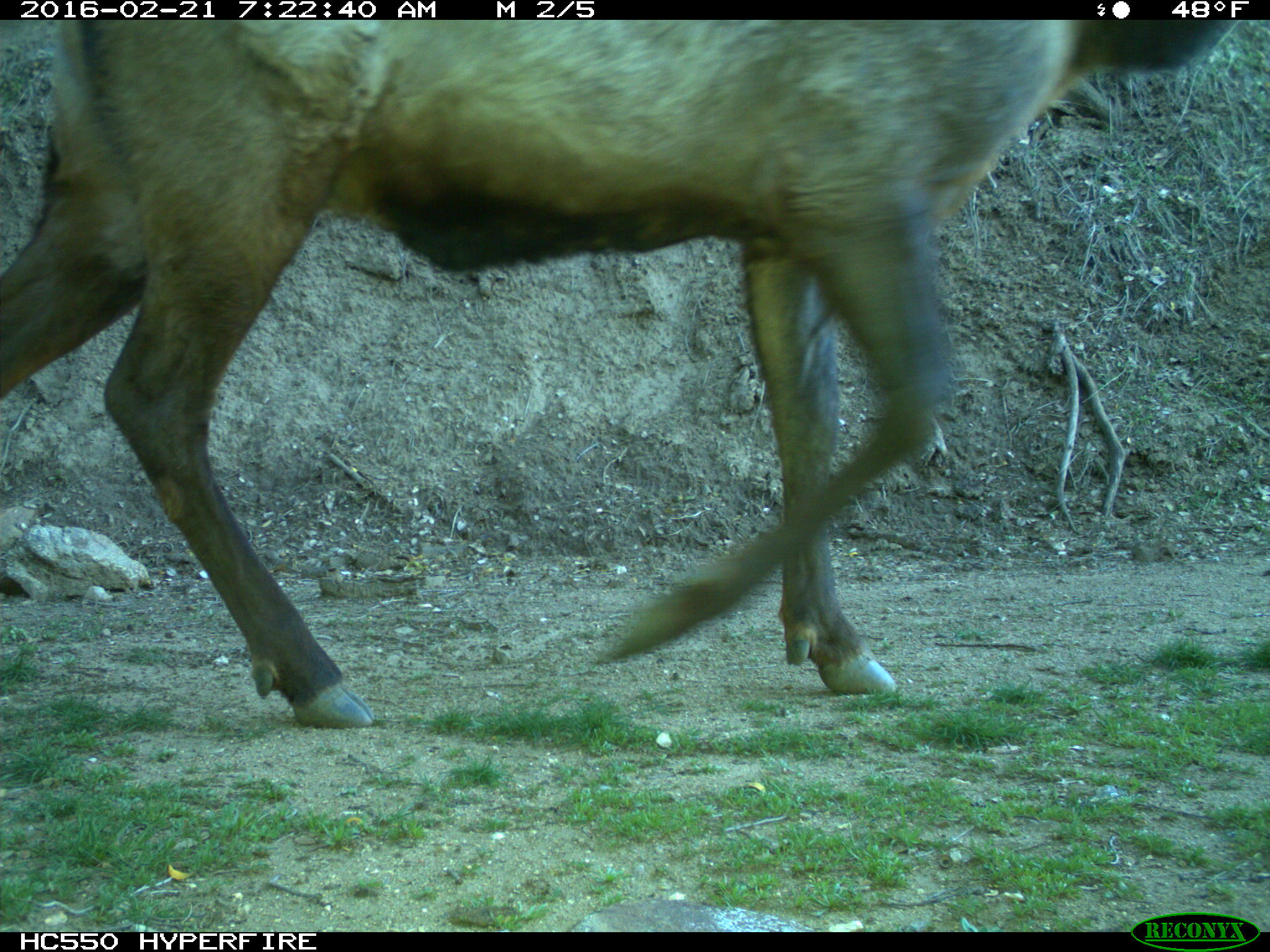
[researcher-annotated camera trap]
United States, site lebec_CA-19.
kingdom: Animalia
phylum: Chordata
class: Mammalia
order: Artiodactyla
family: Cervidae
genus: Cervus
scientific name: Cervus canadensis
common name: elk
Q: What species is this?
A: Cervus canadensis (elk).